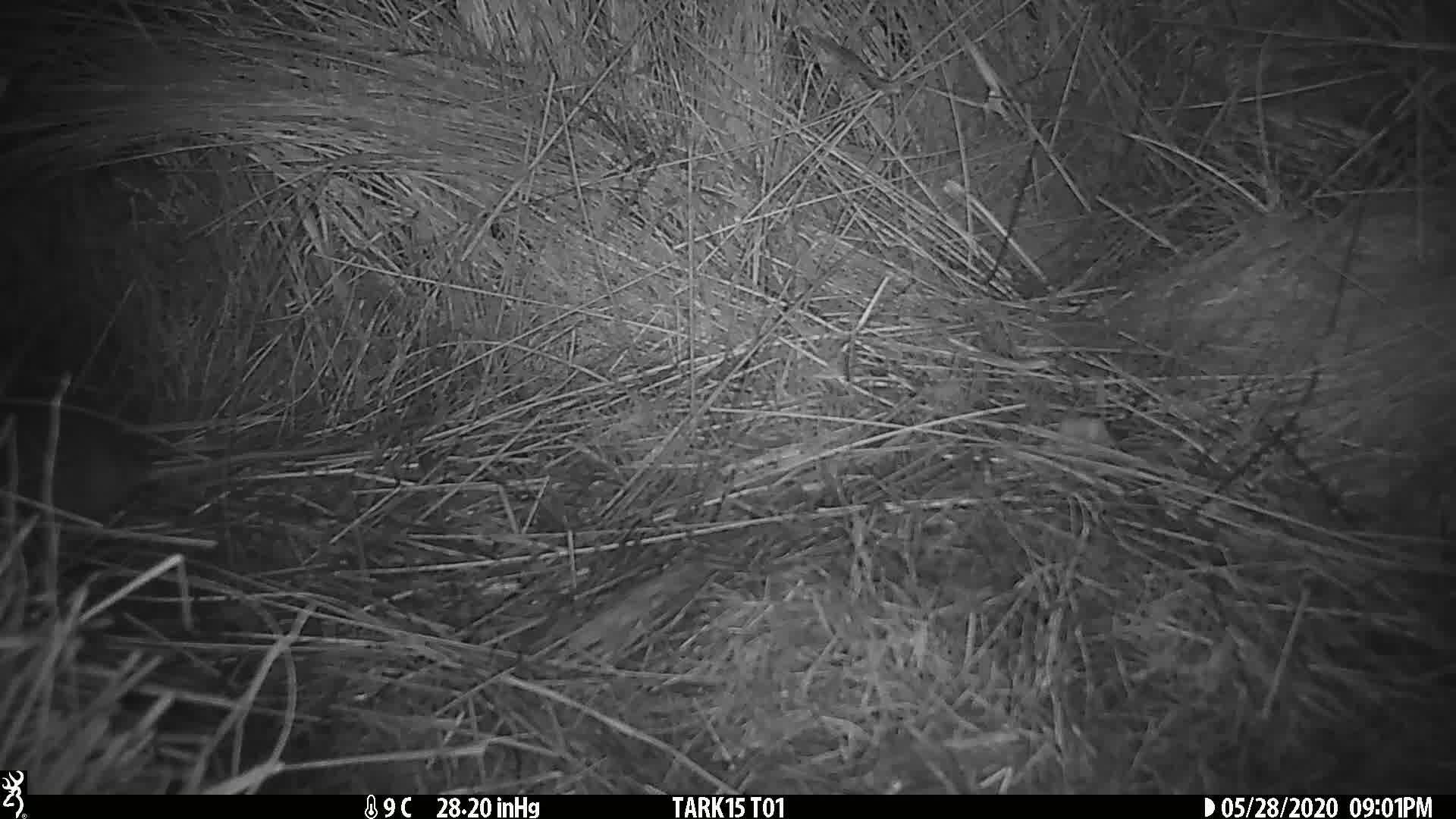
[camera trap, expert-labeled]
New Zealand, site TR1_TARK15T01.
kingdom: Animalia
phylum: Chordata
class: Mammalia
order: Rodentia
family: Muridae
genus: Rattus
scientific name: Rattus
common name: rat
Rat (Rattus).